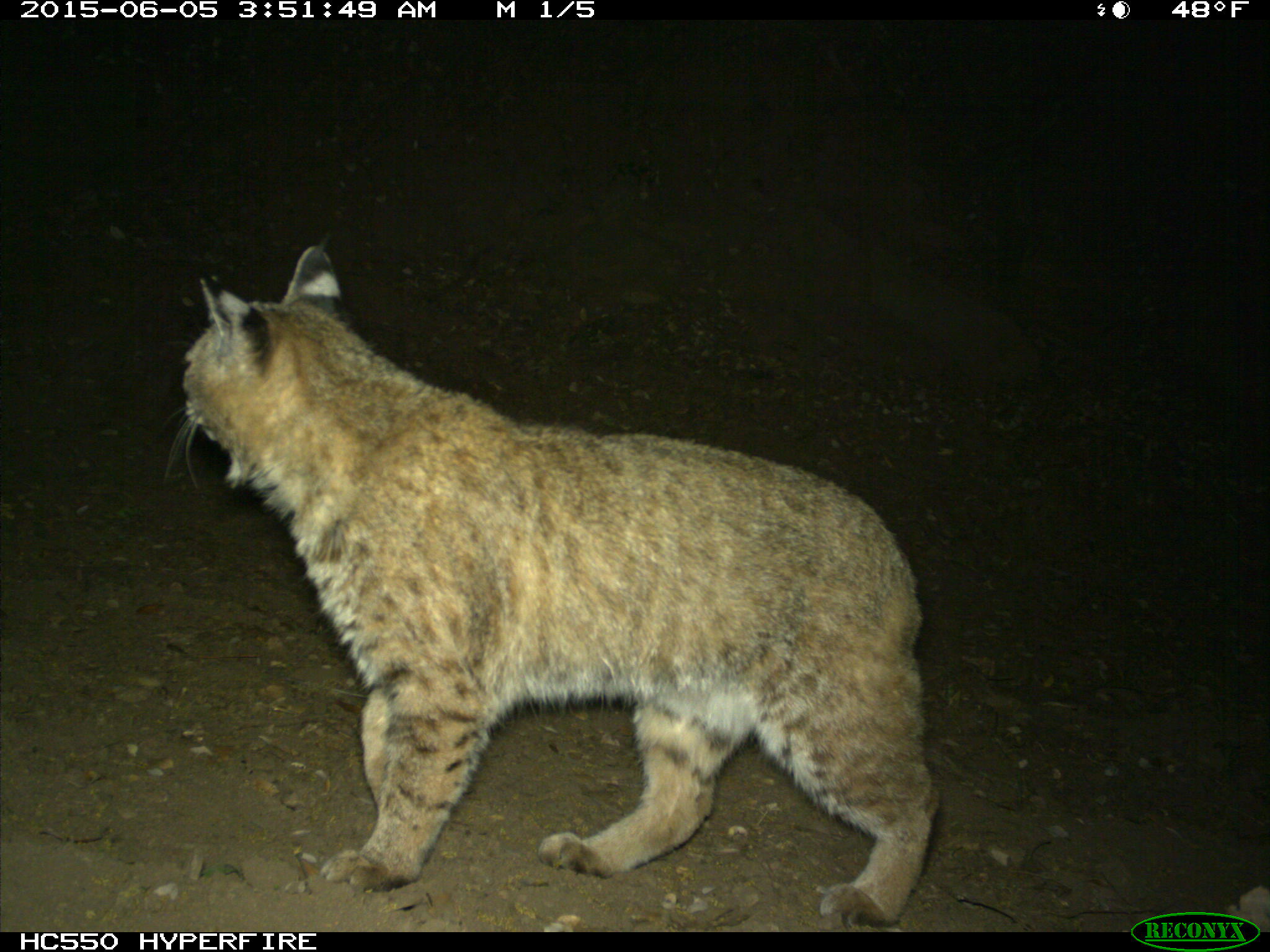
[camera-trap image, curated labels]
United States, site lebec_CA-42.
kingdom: Animalia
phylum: Chordata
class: Mammalia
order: Carnivora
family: Felidae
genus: Lynx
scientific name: Lynx rufus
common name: bobcat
Lynx rufus (bobcat).